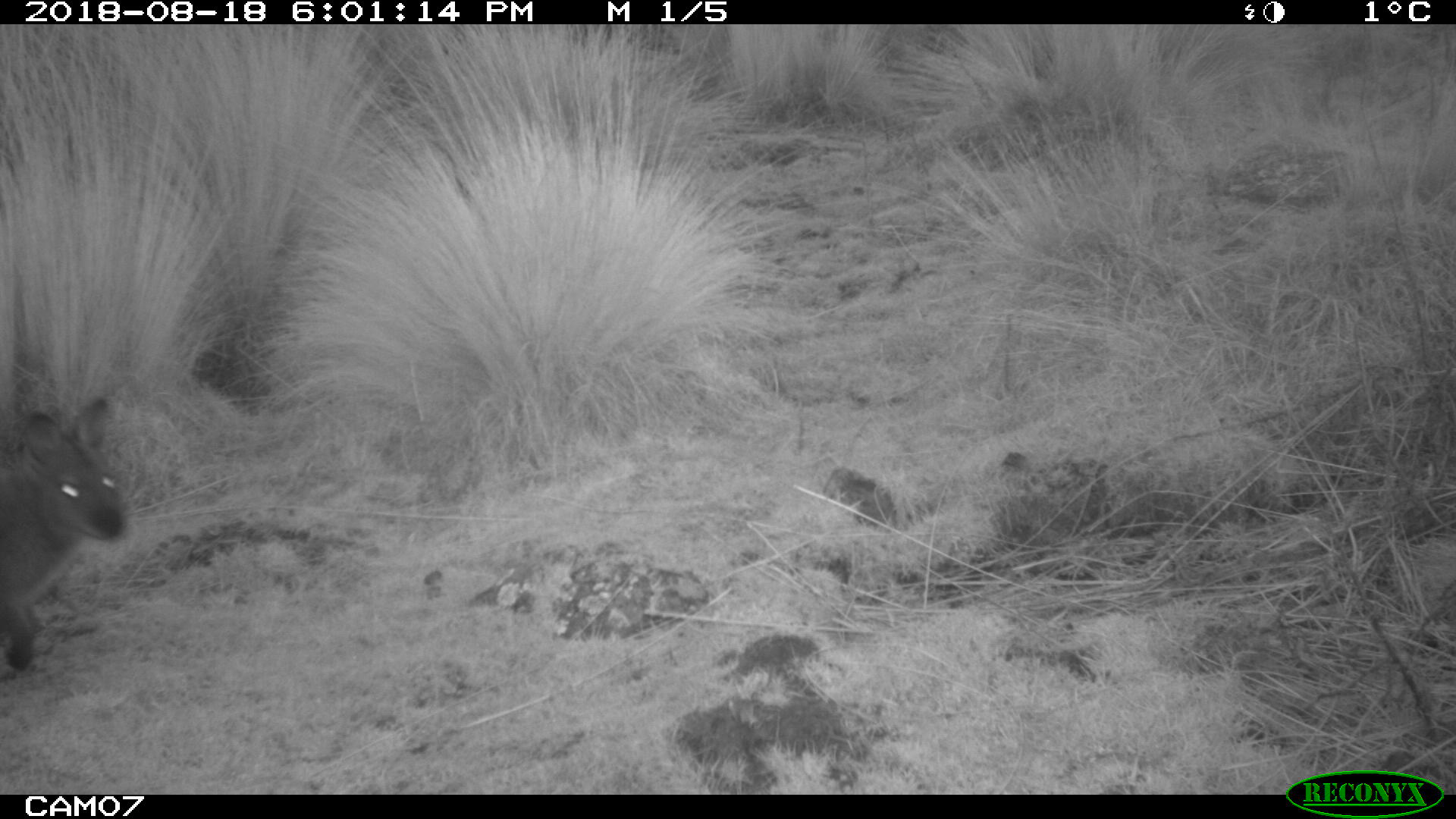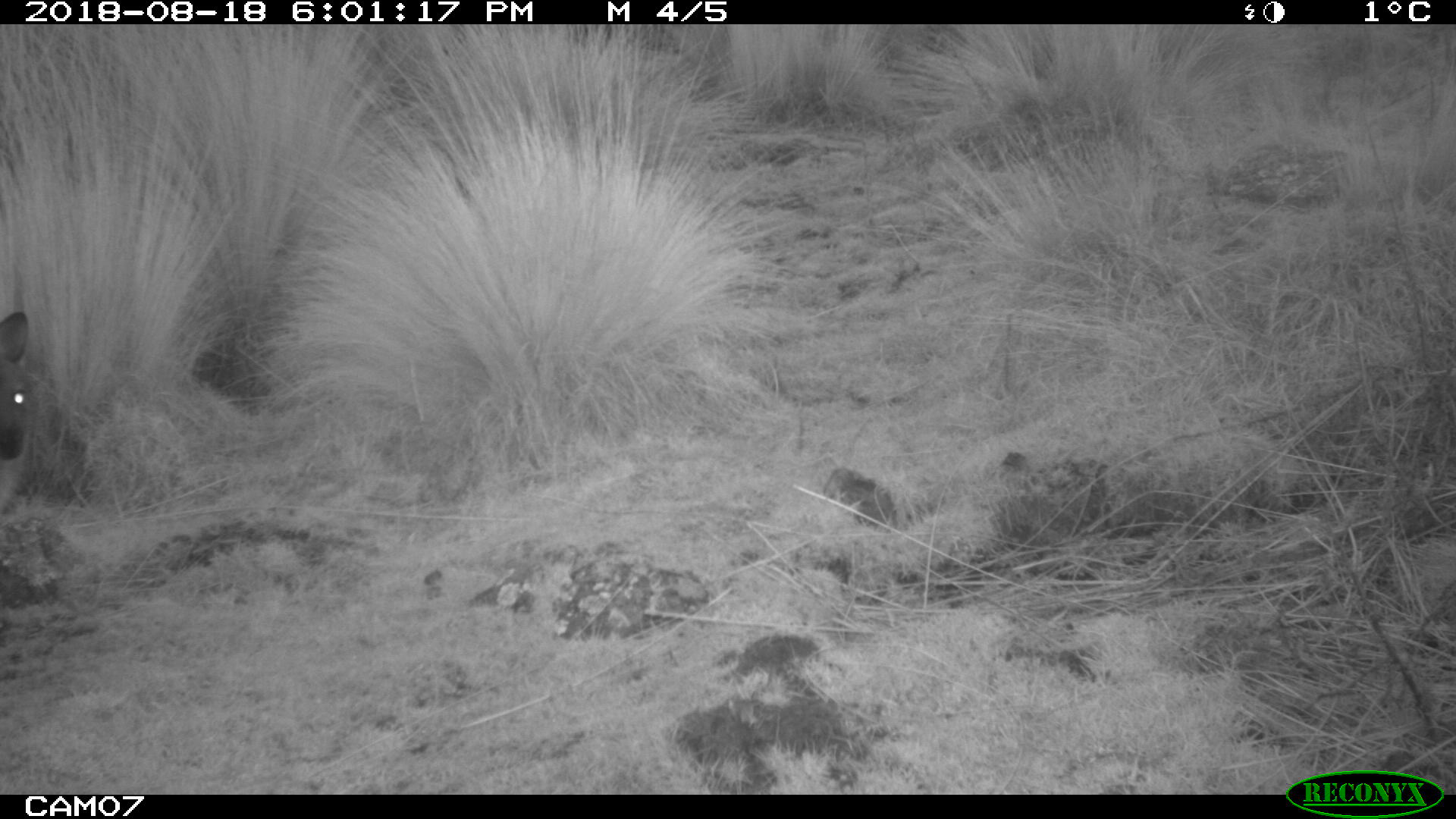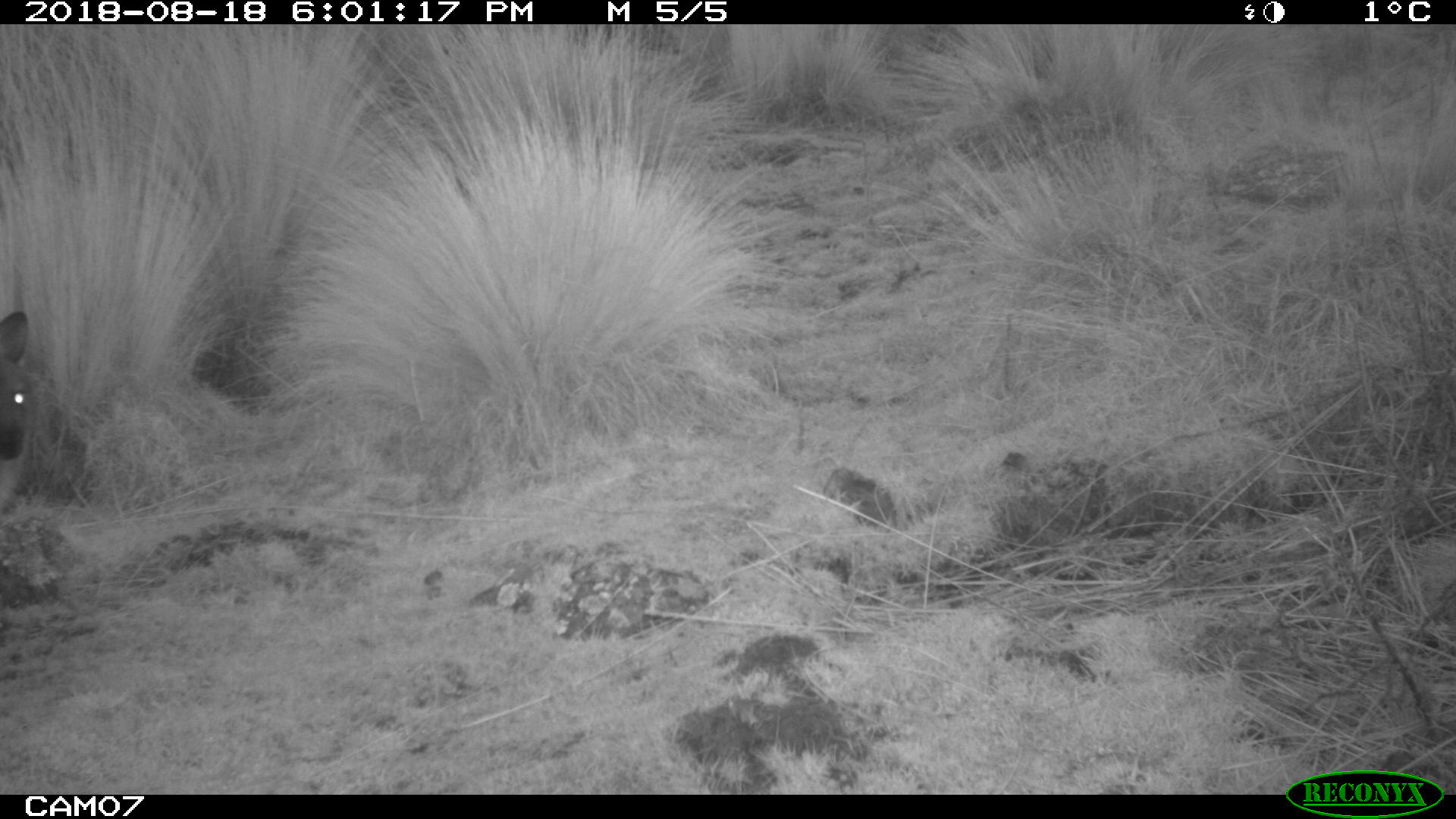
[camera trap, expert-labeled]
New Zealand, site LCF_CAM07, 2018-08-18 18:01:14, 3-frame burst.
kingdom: Animalia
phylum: Chordata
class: Mammalia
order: Diprotodontia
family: Macropodidae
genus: Notamacropus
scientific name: Notamacropus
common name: wallaby